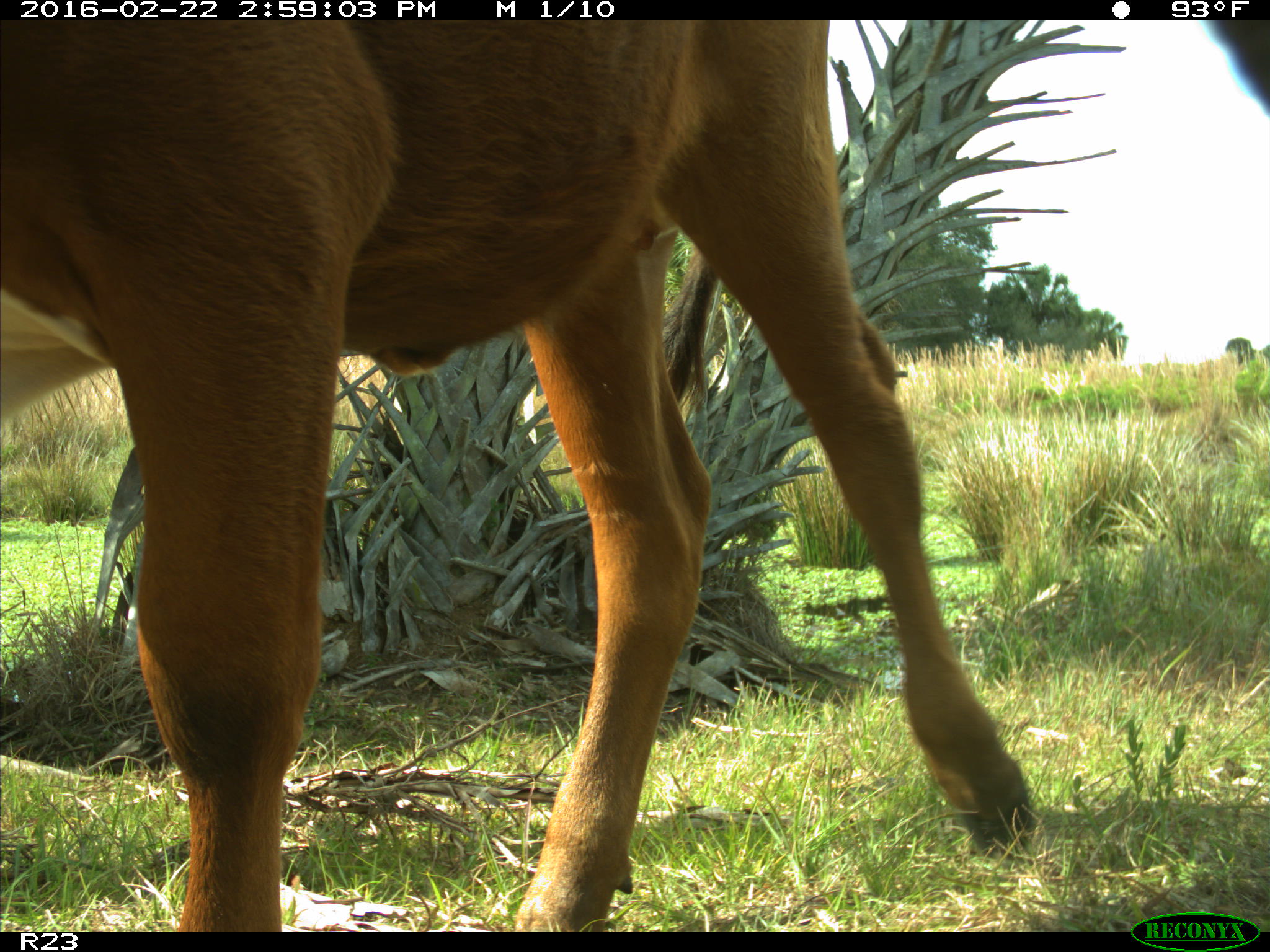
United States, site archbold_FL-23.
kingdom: Animalia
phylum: Chordata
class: Mammalia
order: Artiodactyla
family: Bovidae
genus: Bos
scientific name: Bos taurus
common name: domestic cow